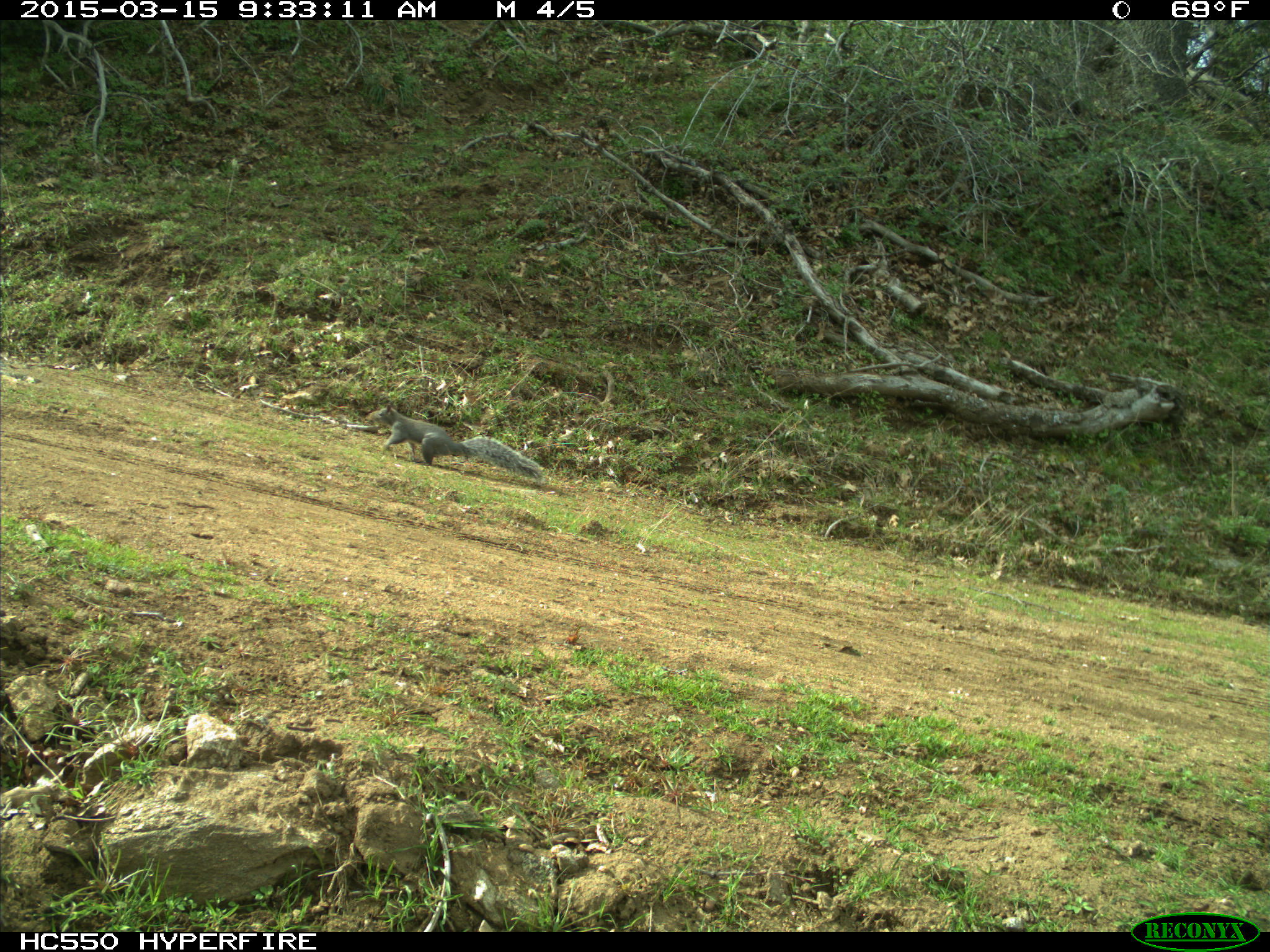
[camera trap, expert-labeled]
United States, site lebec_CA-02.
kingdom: Animalia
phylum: Chordata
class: Mammalia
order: Rodentia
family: Sciuridae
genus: Sciurus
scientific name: Sciurus carolinensis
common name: eastern gray squirrel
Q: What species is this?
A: Sciurus carolinensis (eastern gray squirrel).